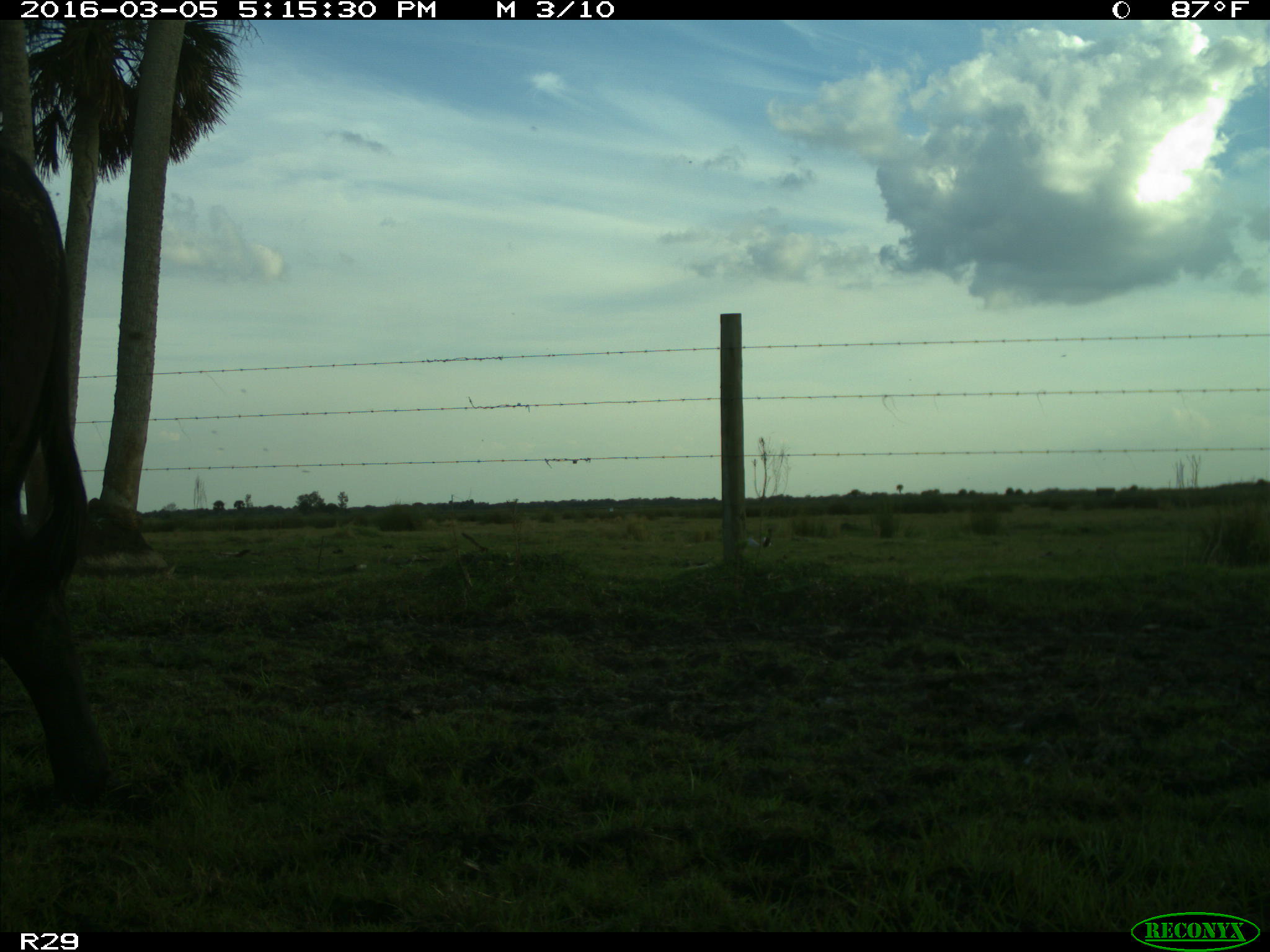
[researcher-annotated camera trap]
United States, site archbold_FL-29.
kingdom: Animalia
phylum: Chordata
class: Mammalia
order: Artiodactyla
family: Bovidae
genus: Bos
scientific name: Bos taurus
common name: domestic cow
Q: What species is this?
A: Bos taurus (domestic cow).